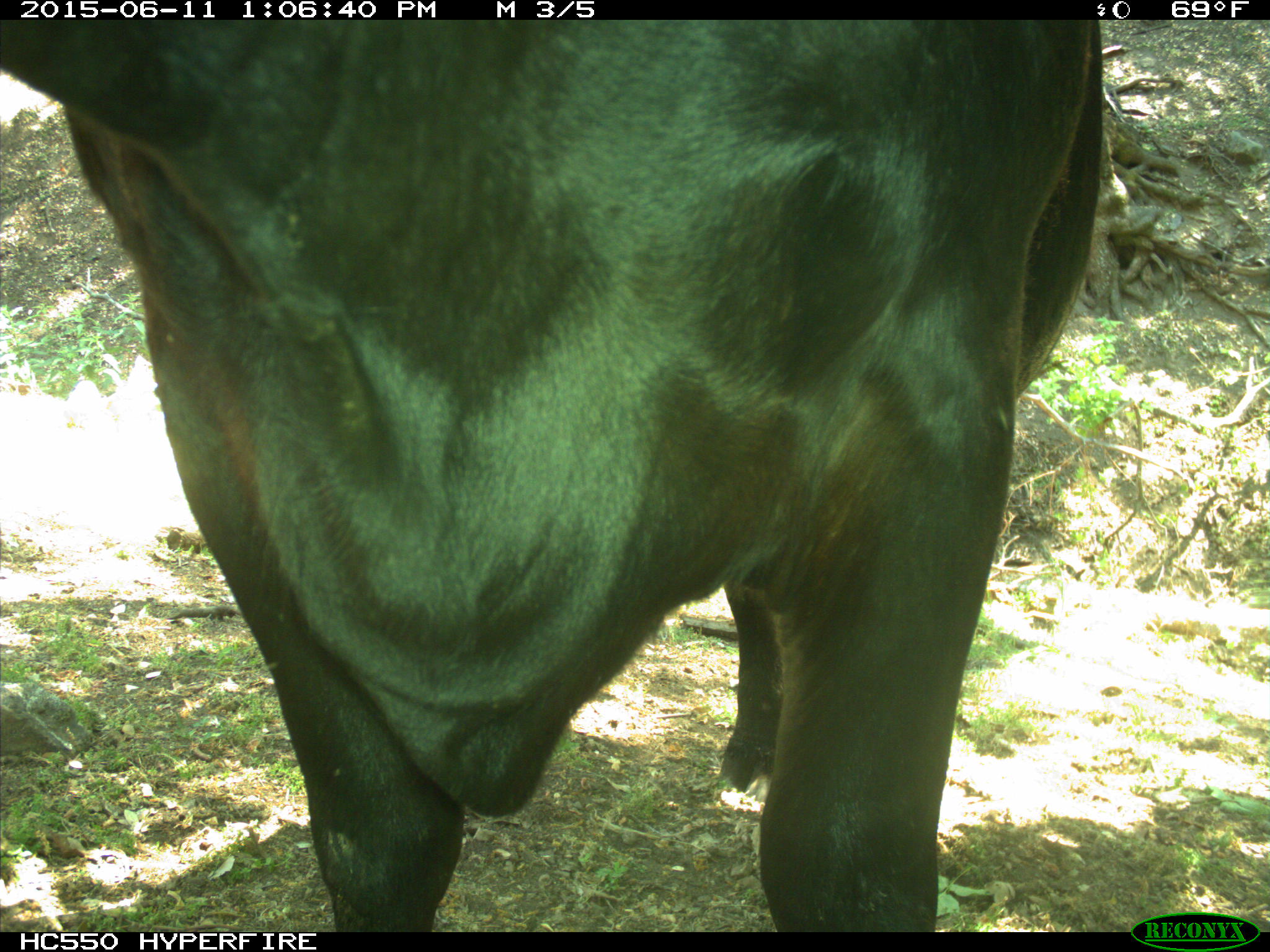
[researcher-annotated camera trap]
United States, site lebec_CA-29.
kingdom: Animalia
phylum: Chordata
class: Mammalia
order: Artiodactyla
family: Bovidae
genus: Bos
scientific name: Bos taurus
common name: domestic cow